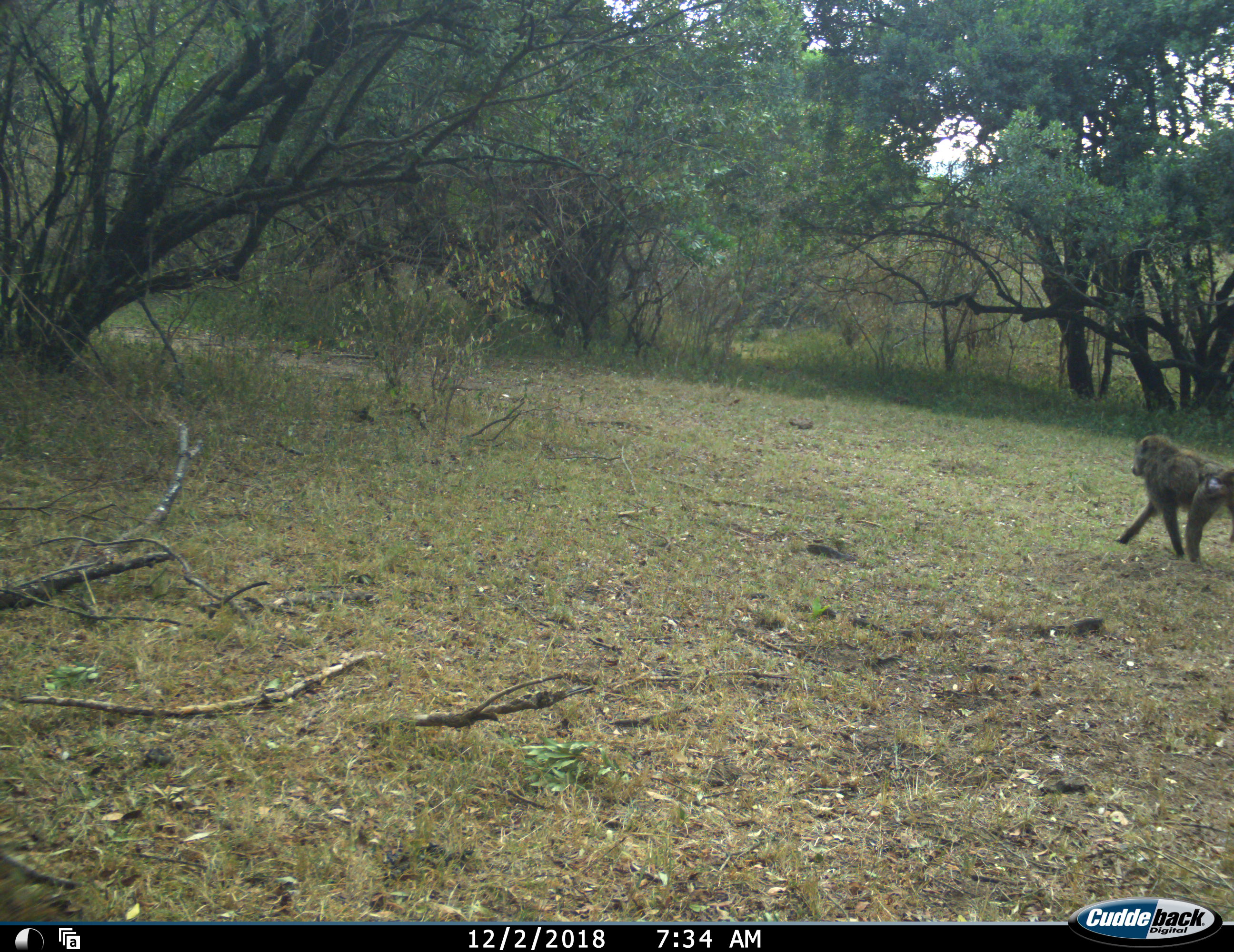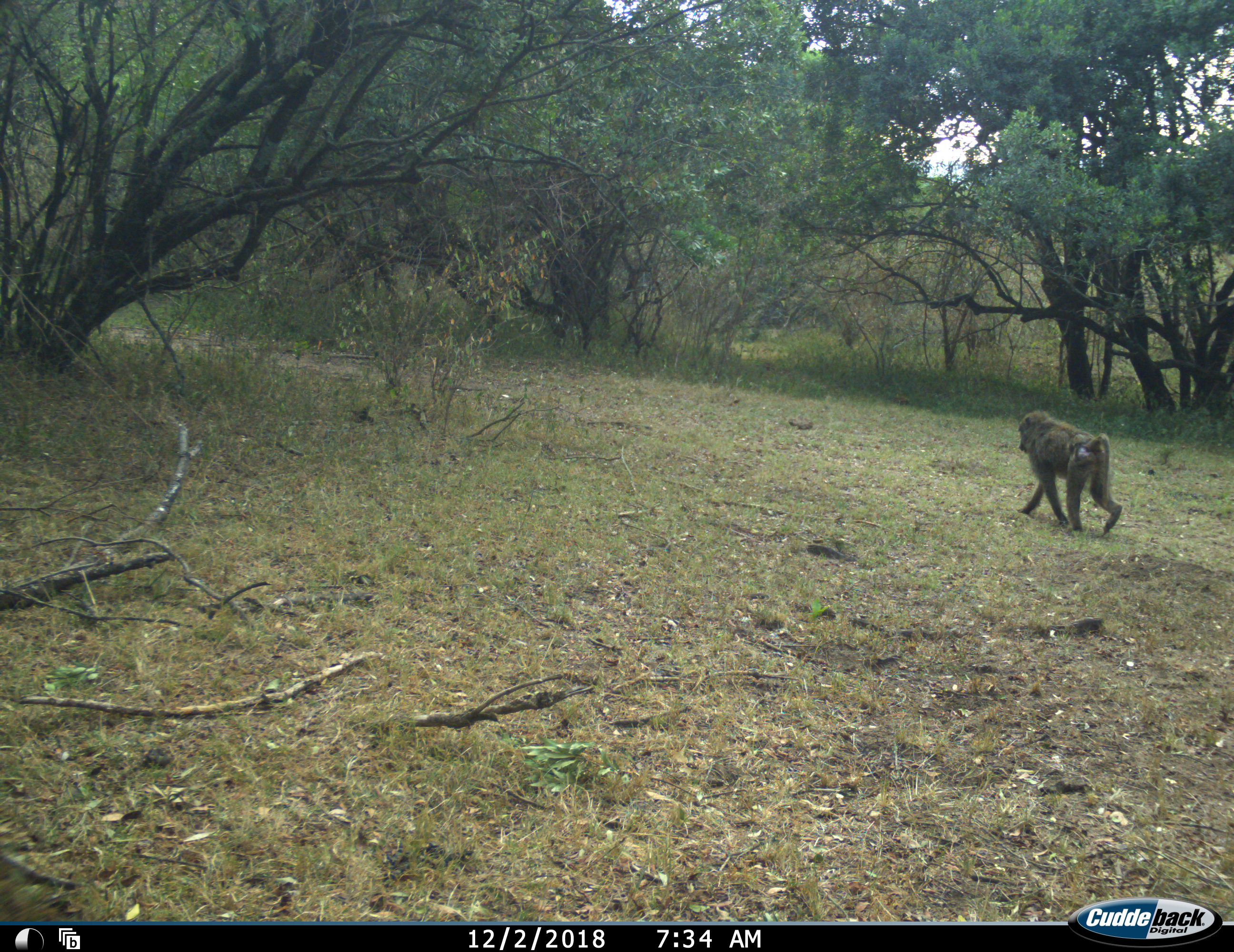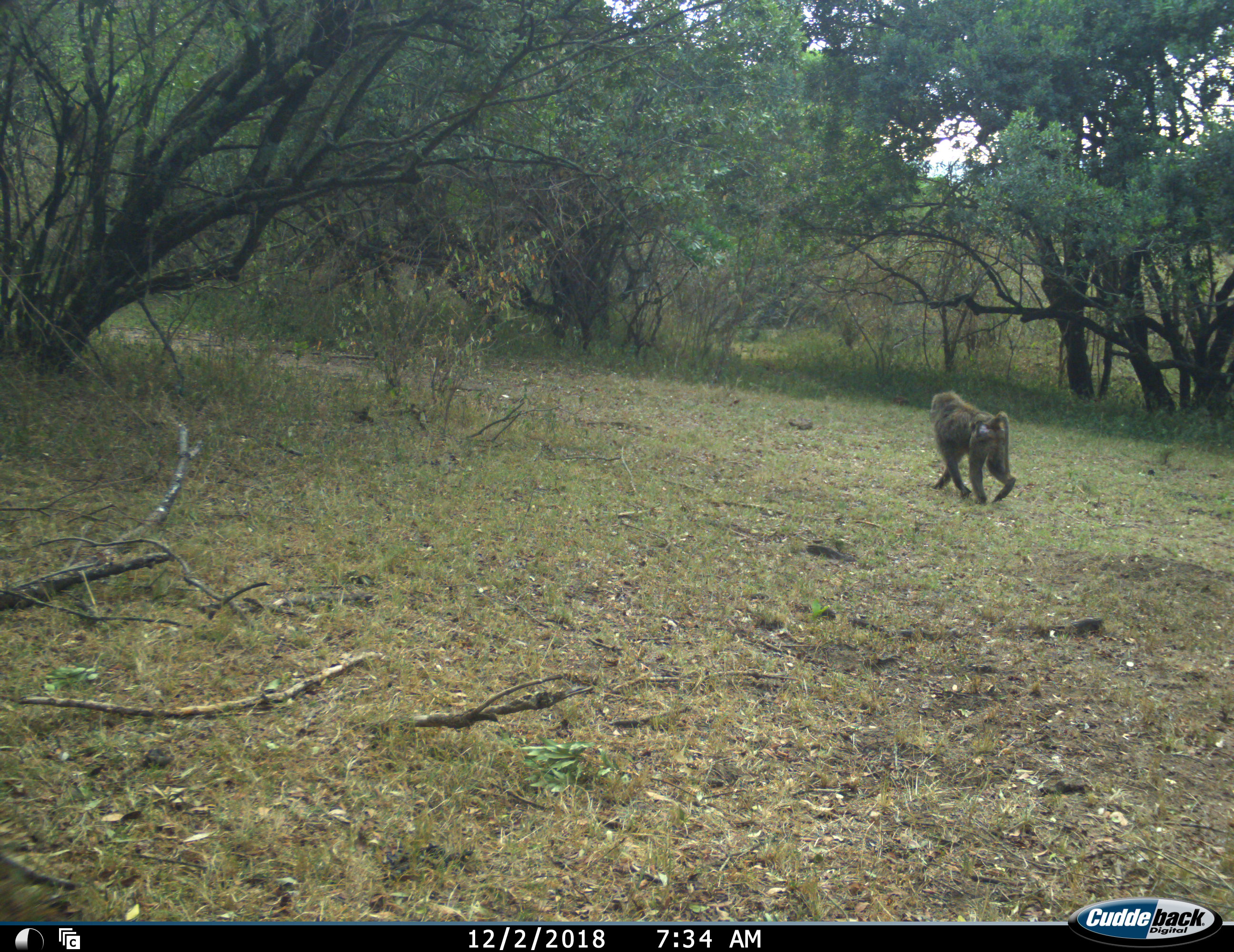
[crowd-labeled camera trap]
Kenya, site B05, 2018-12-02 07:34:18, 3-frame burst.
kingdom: Animalia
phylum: Chordata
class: Mammalia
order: Primates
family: Cercopithecidae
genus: Papio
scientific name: Papio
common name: baboon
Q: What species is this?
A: Baboon (Papio).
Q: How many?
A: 1.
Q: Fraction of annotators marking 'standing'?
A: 0%.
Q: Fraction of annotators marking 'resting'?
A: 0%.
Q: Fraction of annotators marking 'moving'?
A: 100%.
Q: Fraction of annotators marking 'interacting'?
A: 0%.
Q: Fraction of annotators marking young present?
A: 0%.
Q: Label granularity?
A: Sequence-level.